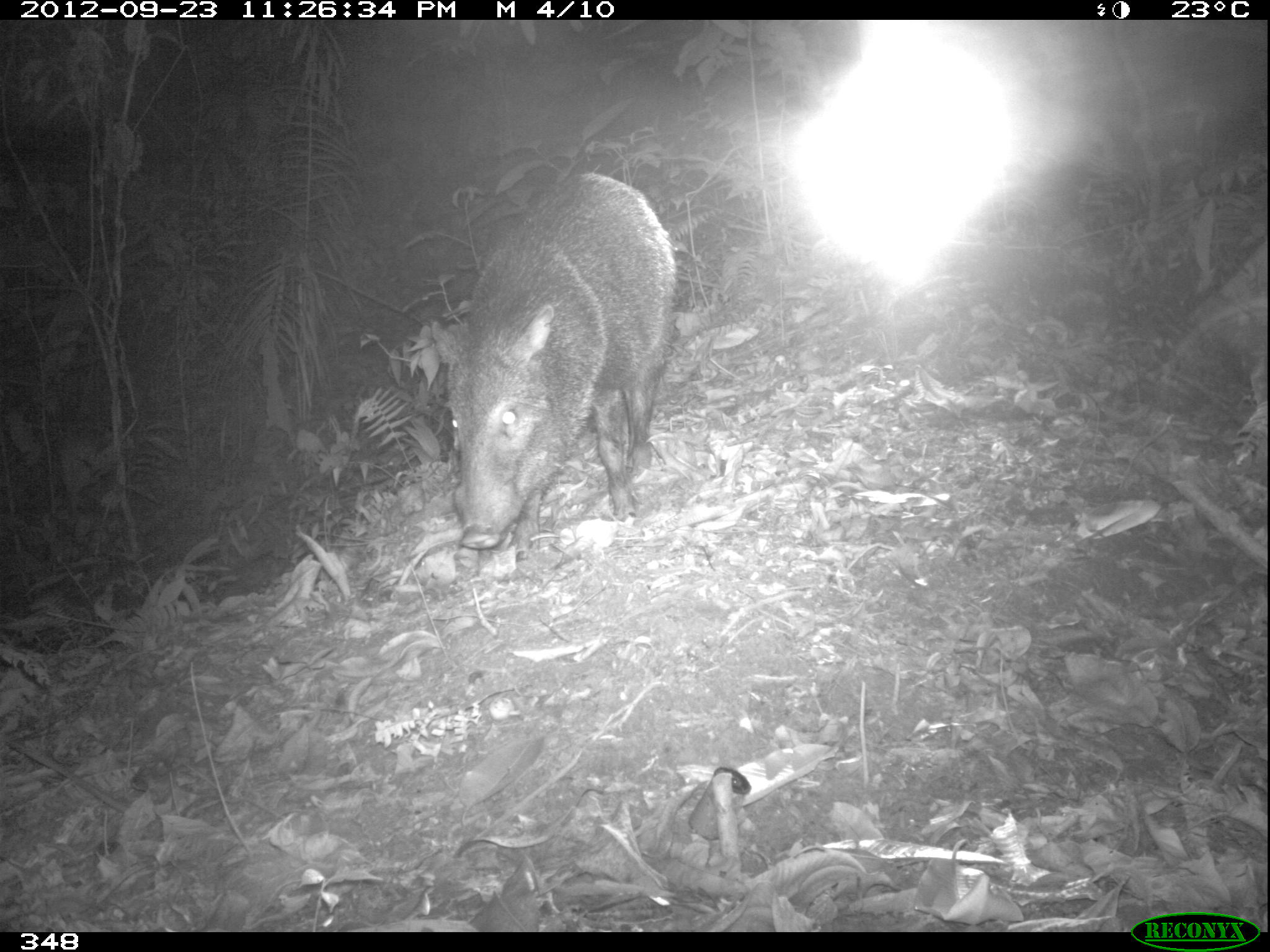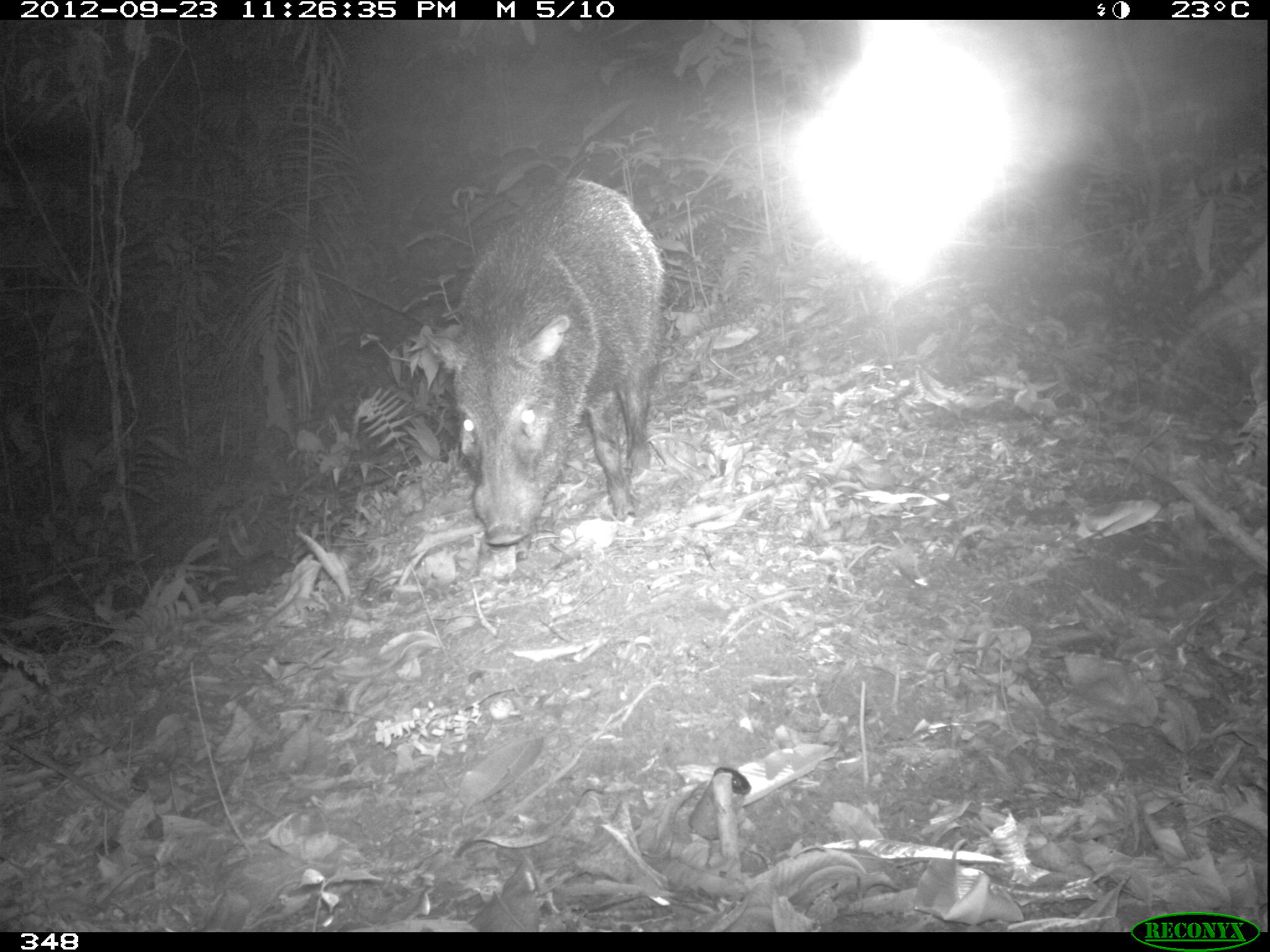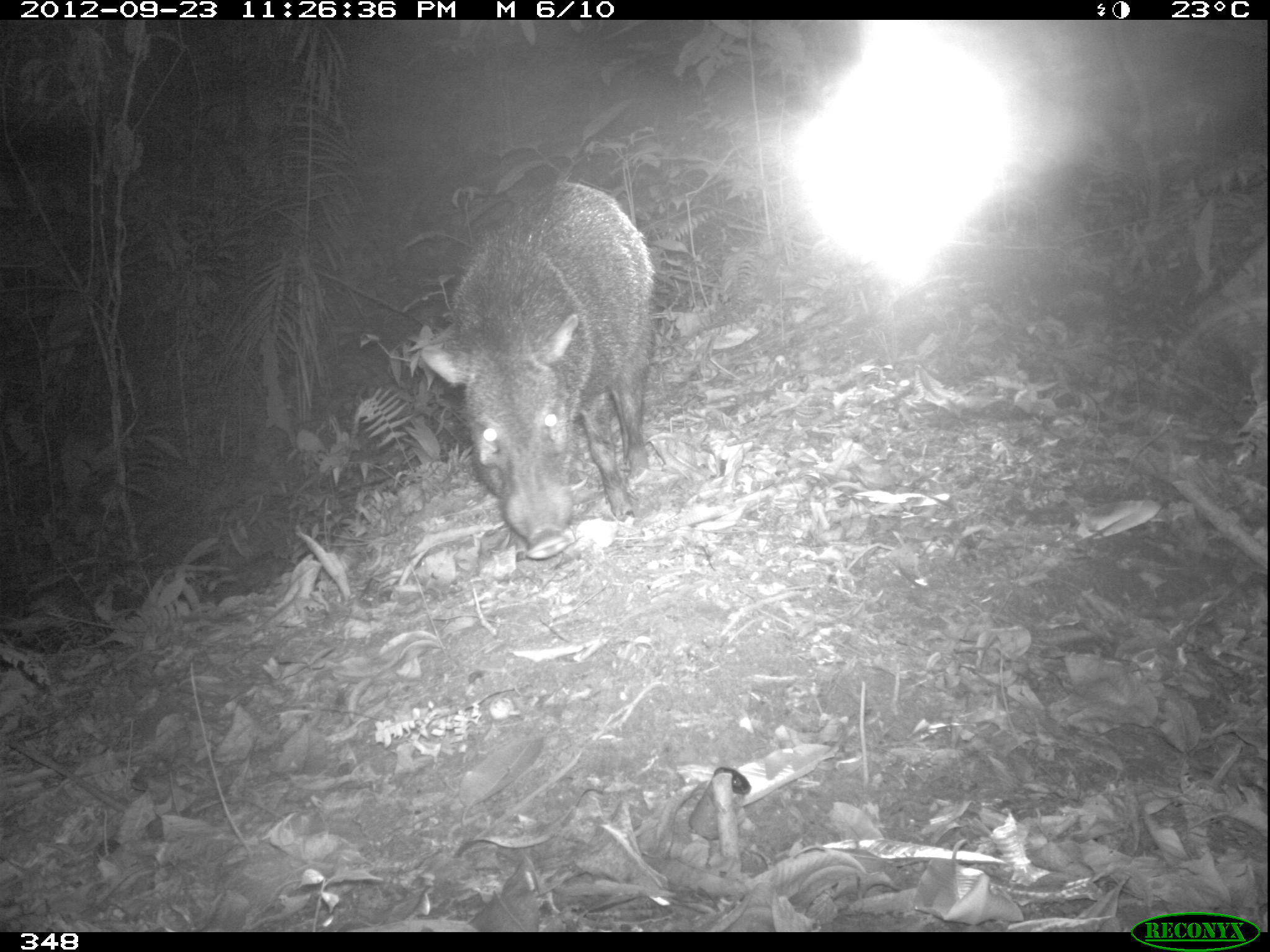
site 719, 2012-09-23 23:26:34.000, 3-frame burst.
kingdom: Animalia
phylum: Chordata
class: Mammalia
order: Artiodactyla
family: Tayassuidae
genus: Pecari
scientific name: Pecari tajacu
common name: collared peccary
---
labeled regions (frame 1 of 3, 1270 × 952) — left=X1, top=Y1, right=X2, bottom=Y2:
pecari tajacu: left=424, top=168, right=676, bottom=561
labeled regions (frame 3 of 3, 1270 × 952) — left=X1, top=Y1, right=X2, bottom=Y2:
pecari tajacu: left=413, top=180, right=655, bottom=560